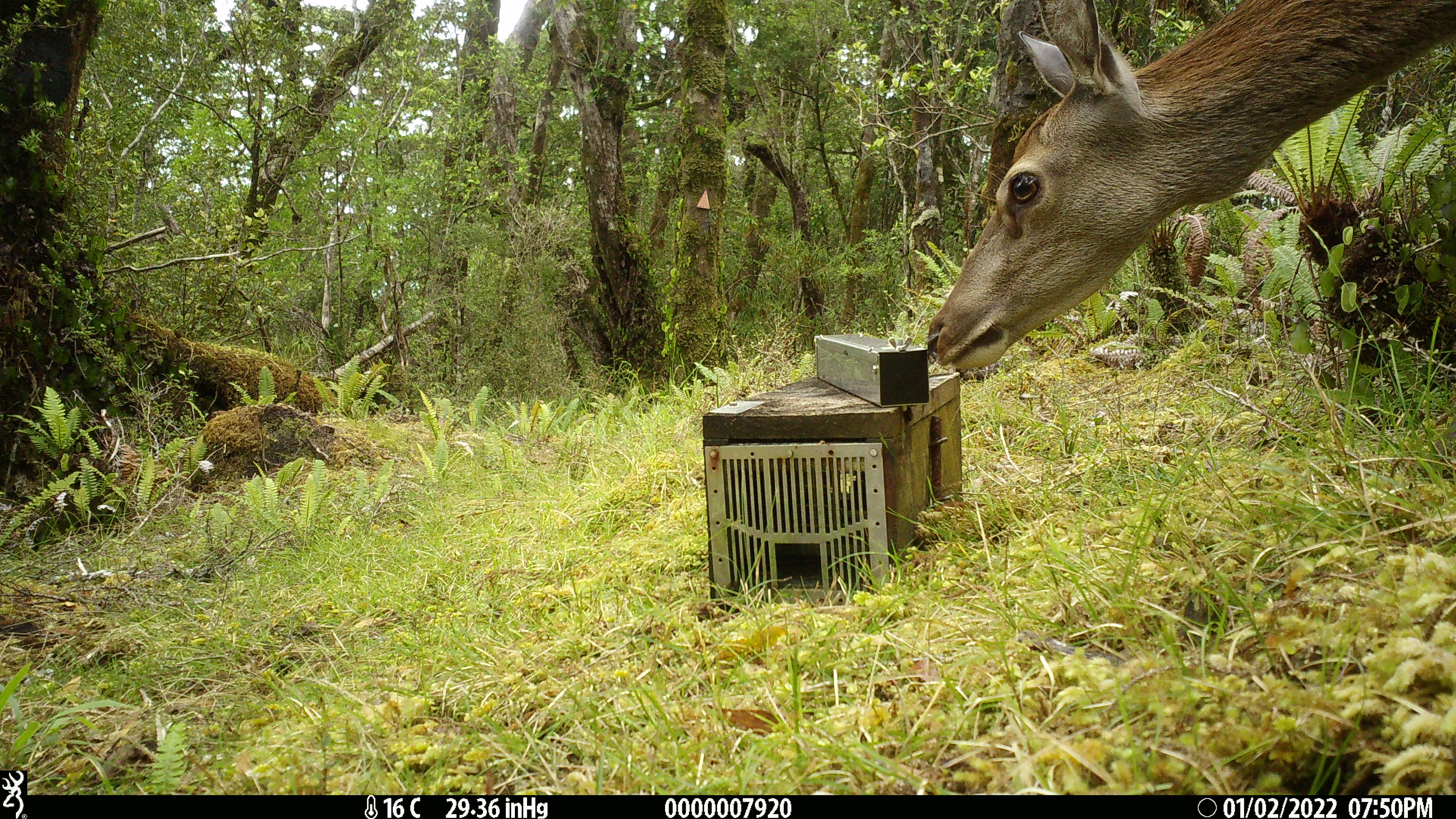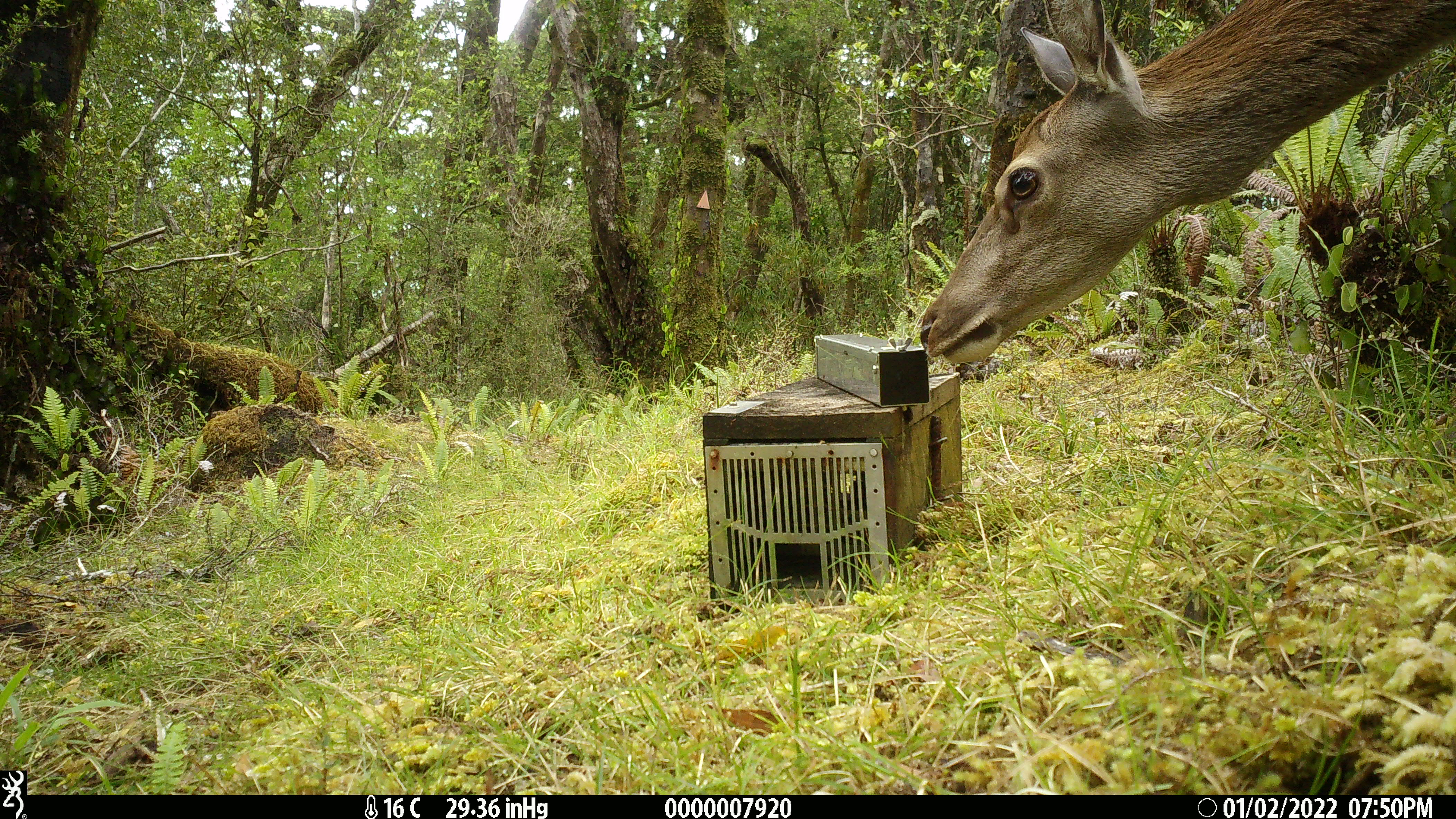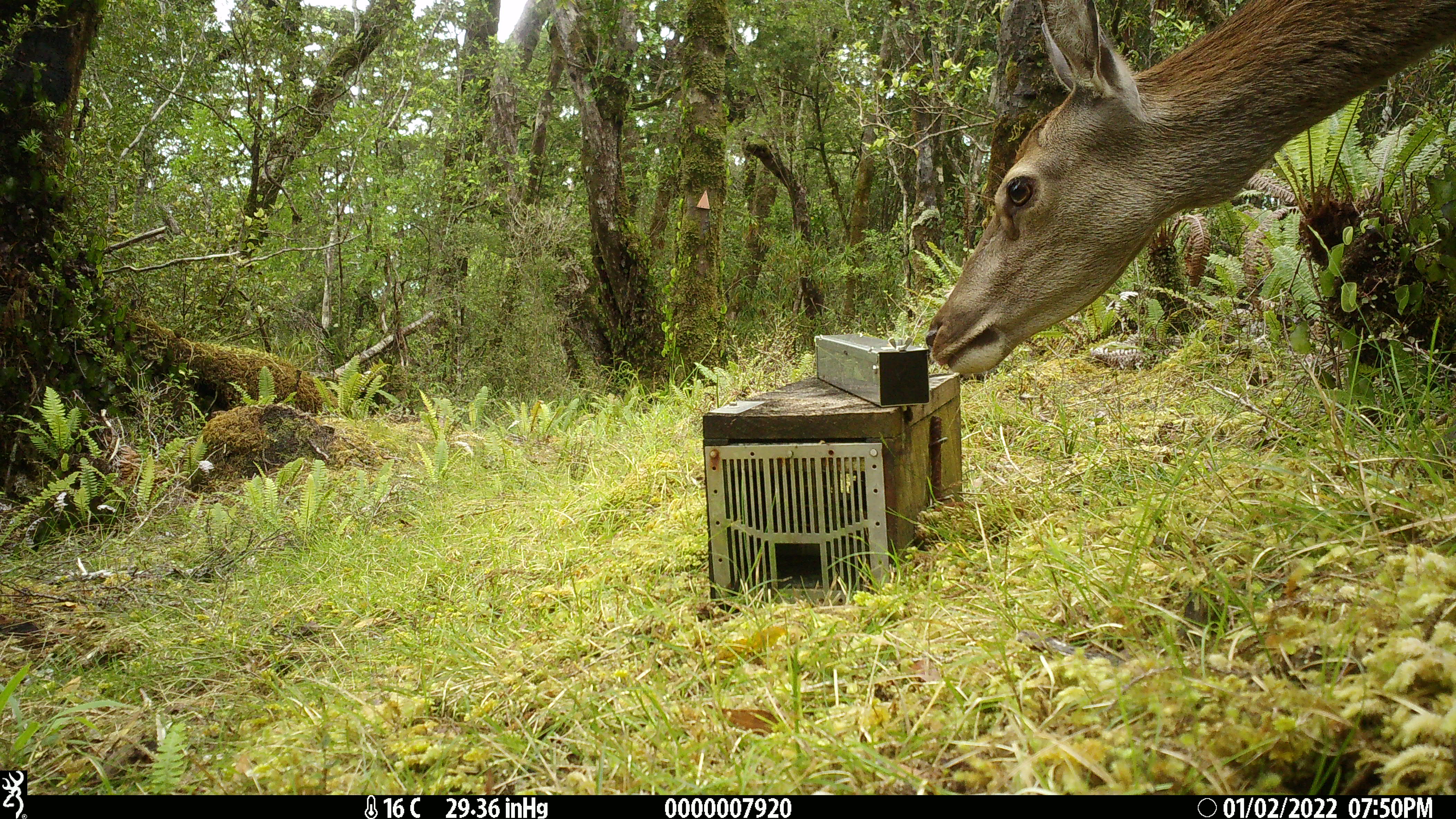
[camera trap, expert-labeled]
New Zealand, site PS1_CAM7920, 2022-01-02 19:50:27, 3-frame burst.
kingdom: Animalia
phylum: Chordata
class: Mammalia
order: Artiodactyla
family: Cervidae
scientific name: Cervidae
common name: deer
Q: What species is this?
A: Deer (Cervidae).